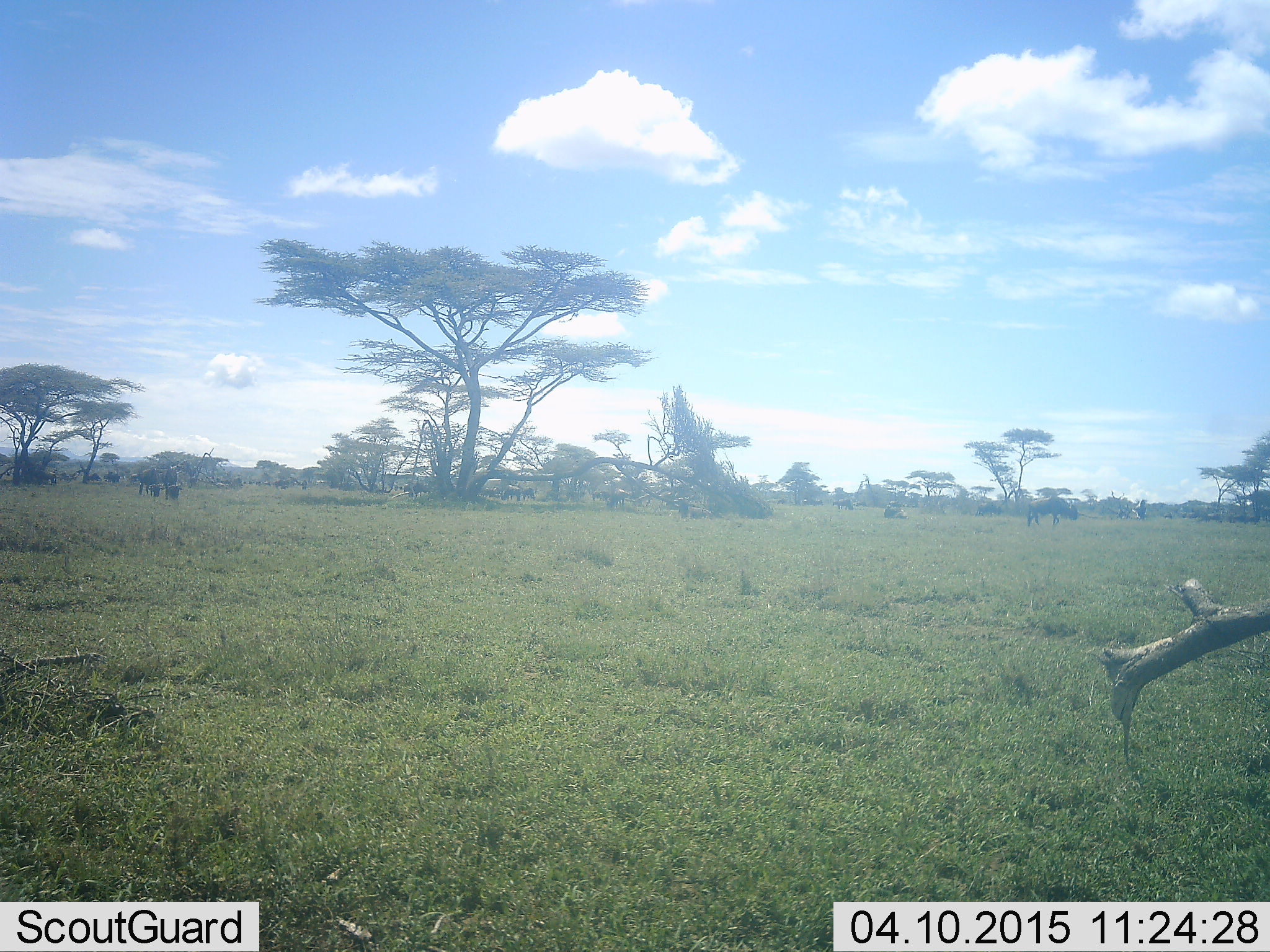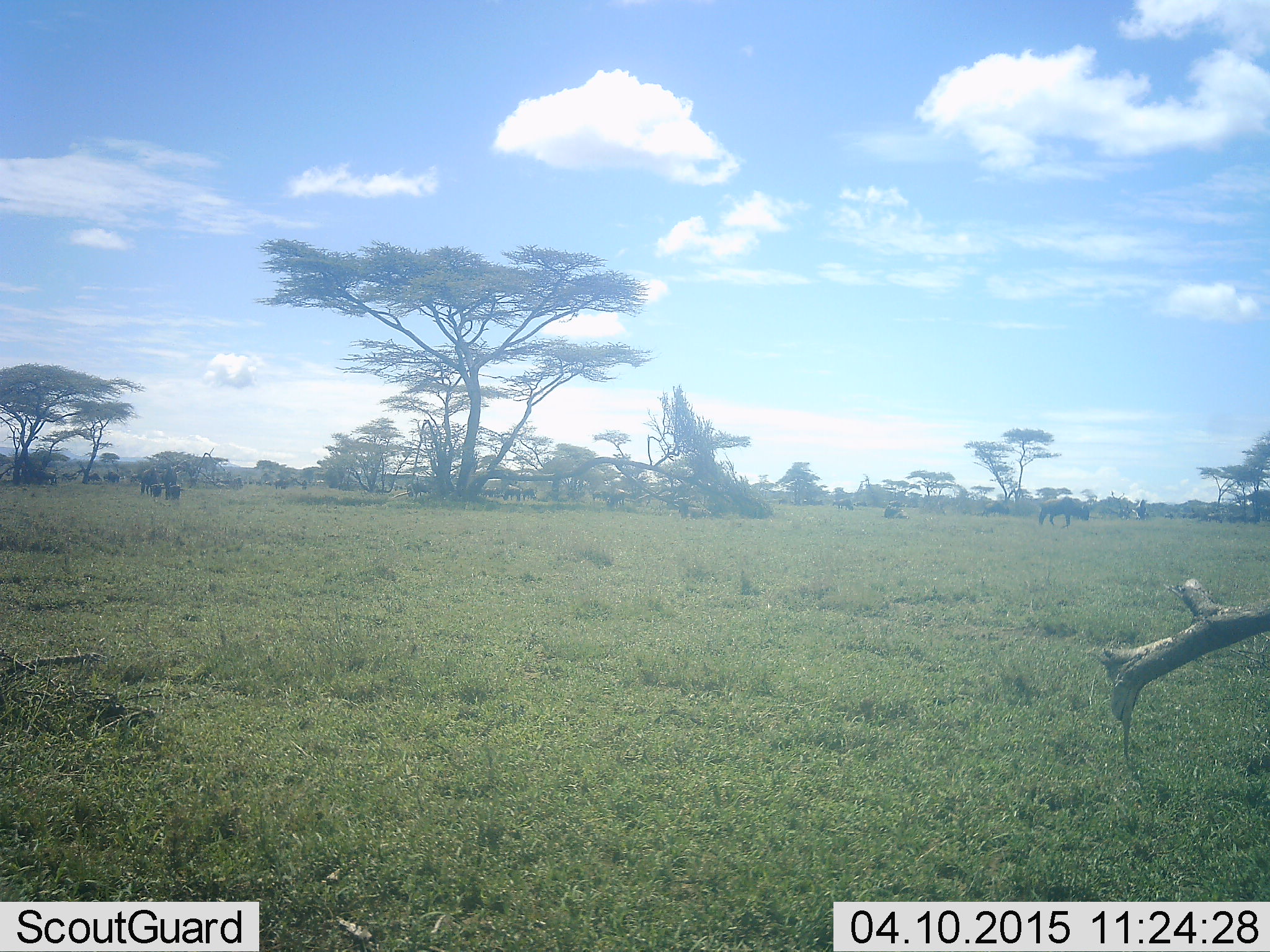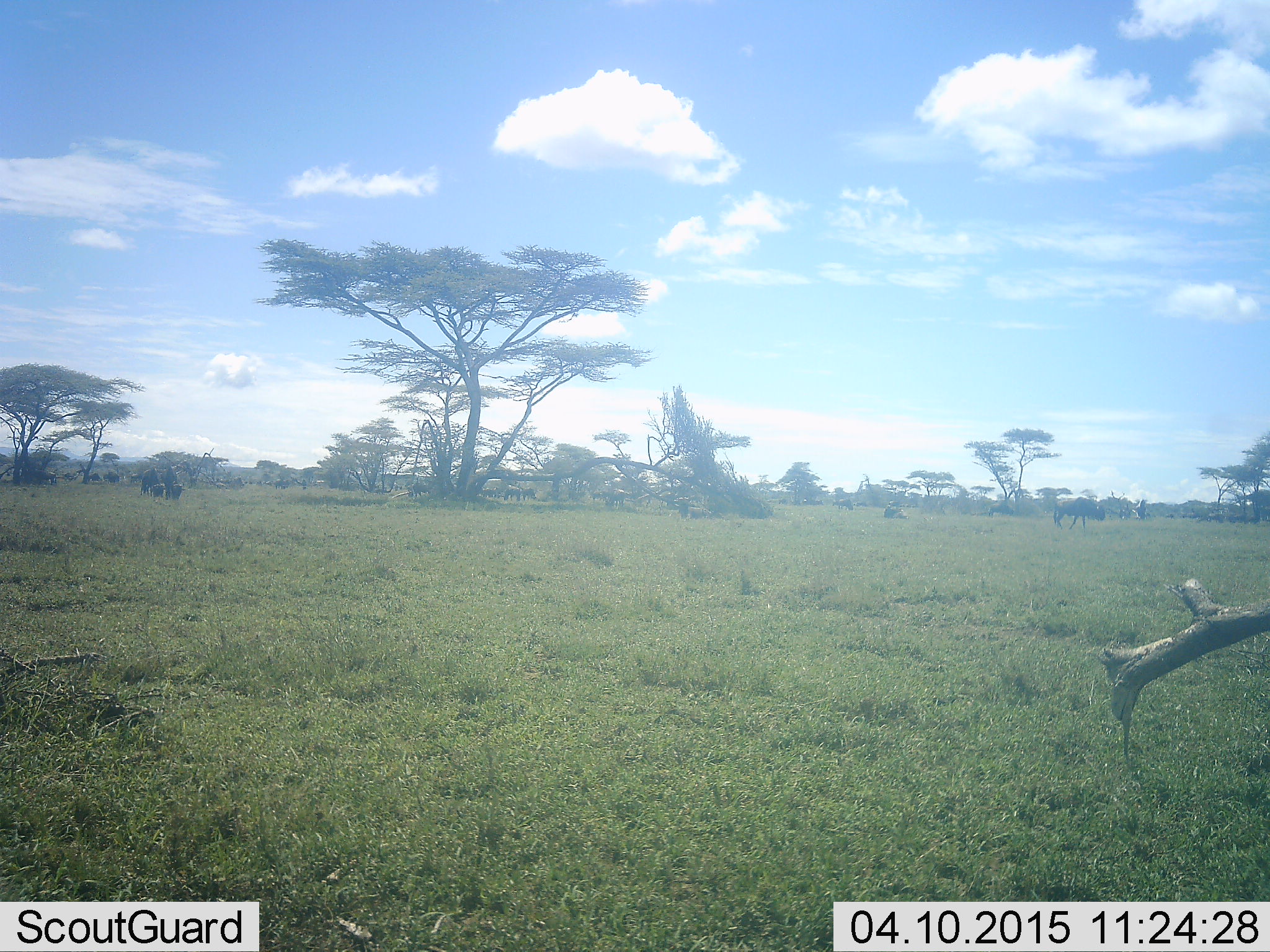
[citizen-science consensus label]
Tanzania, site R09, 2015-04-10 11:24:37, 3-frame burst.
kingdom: Animalia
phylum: Chordata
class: Mammalia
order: Artiodactyla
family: Bovidae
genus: Connochaetes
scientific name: Connochaetes taurinus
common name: blue wildebeest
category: wildebeest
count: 11-50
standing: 60%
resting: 20%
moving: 100%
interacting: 0%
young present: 0%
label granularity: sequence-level